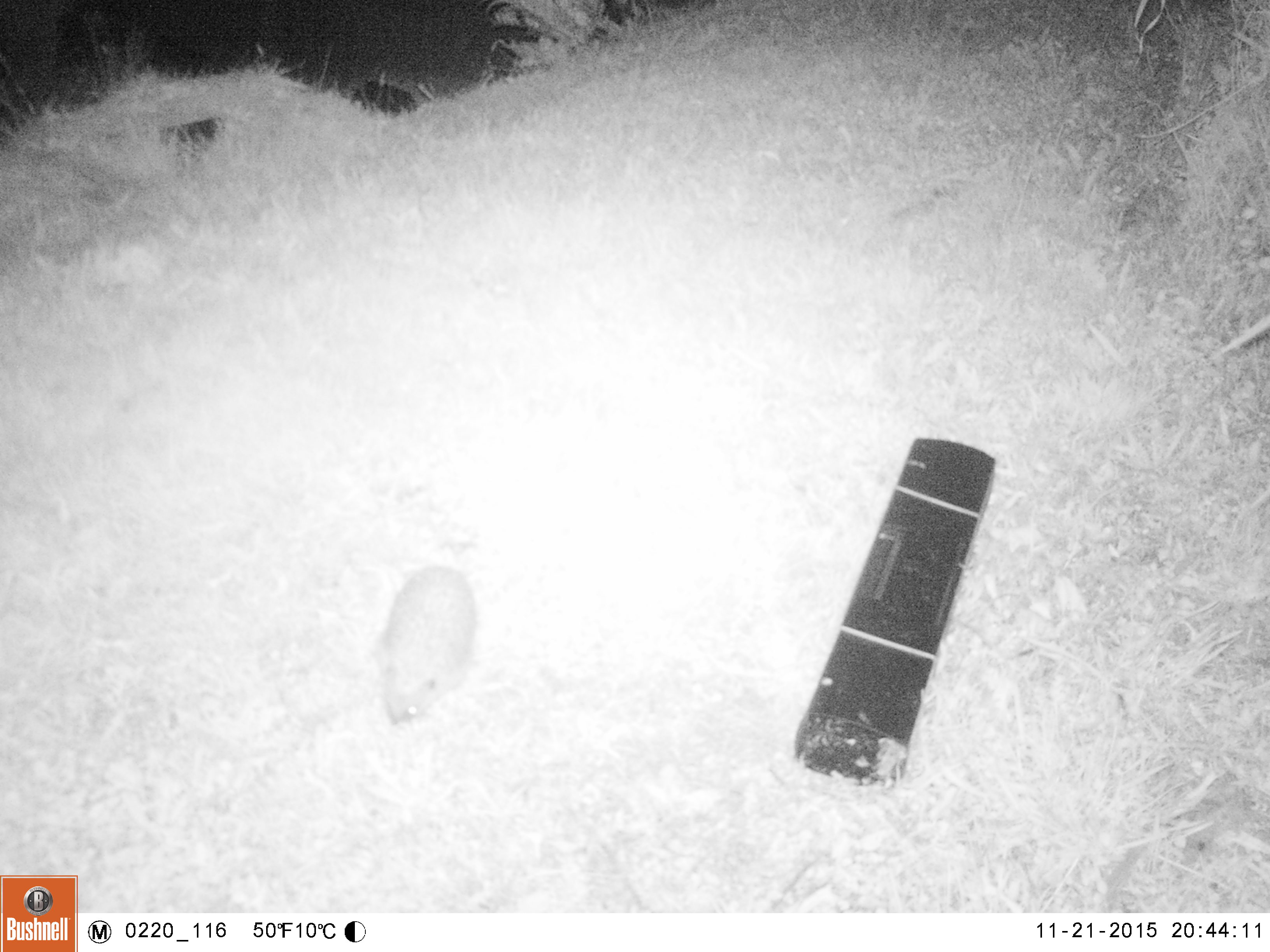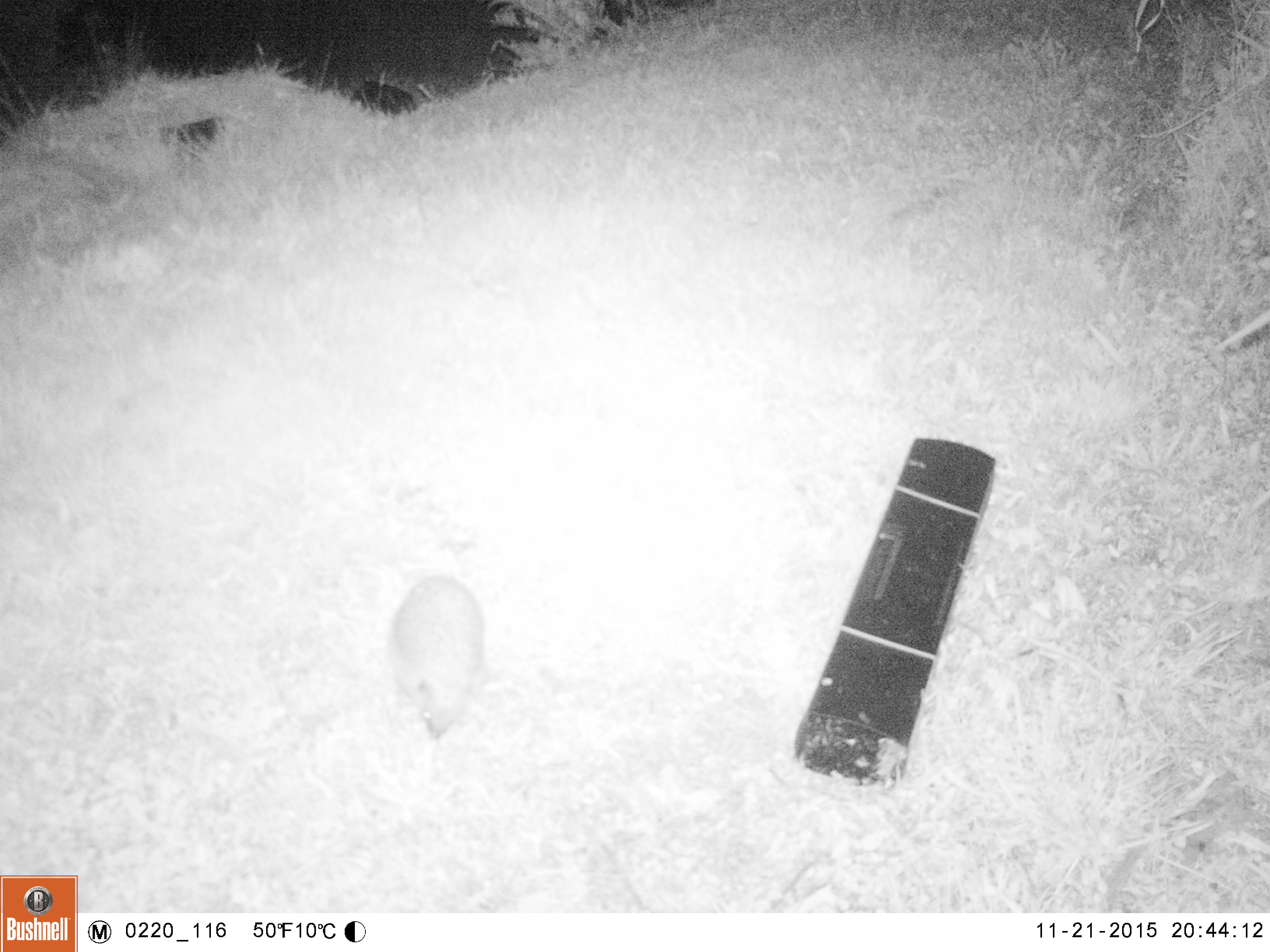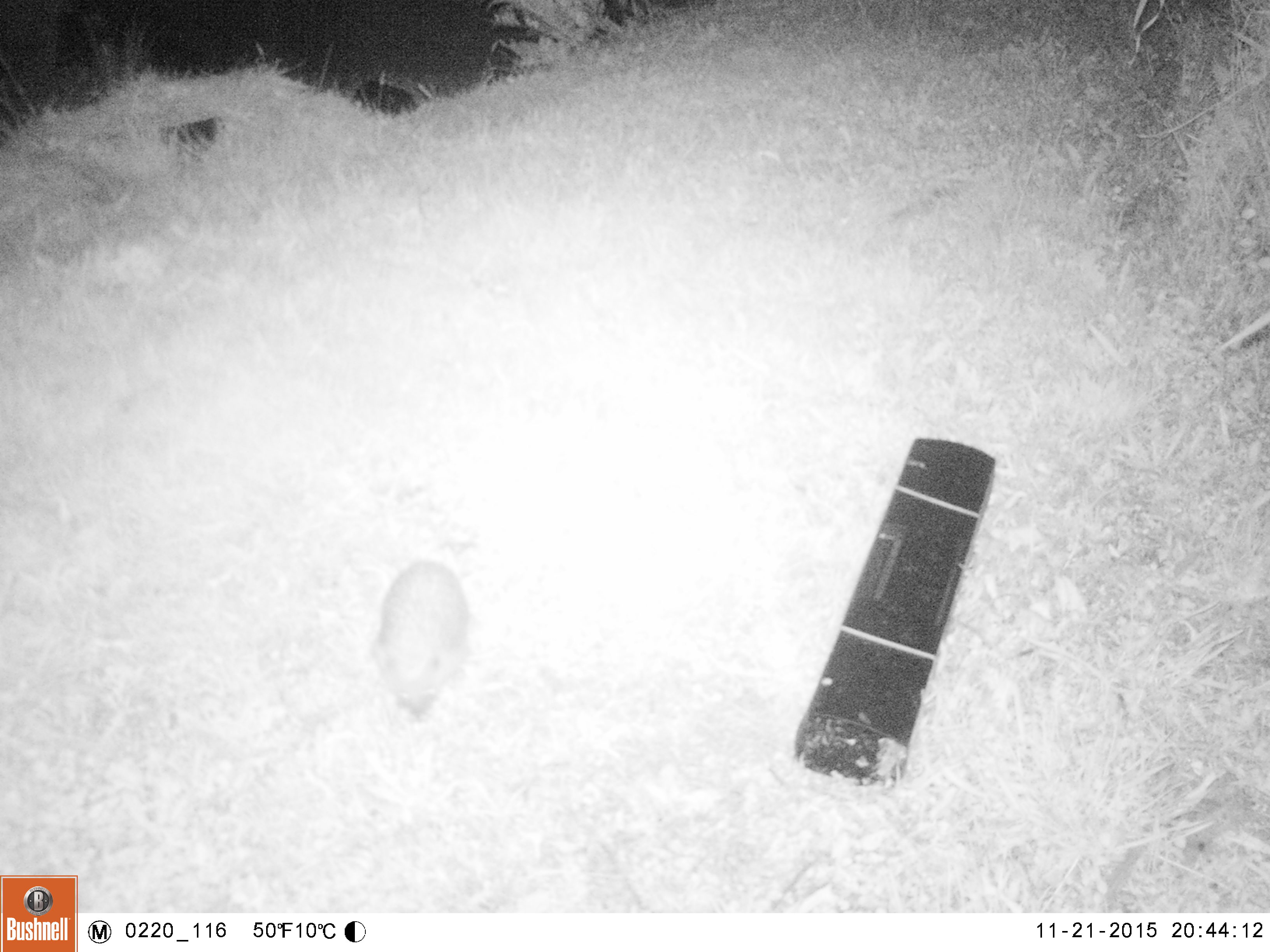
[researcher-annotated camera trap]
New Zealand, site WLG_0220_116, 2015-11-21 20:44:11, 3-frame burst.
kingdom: Animalia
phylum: Chordata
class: Mammalia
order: Eulipotyphla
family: Erinaceidae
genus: Erinaceus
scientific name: Erinaceus europaeus europaeus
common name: european hedgehog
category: hedgehog